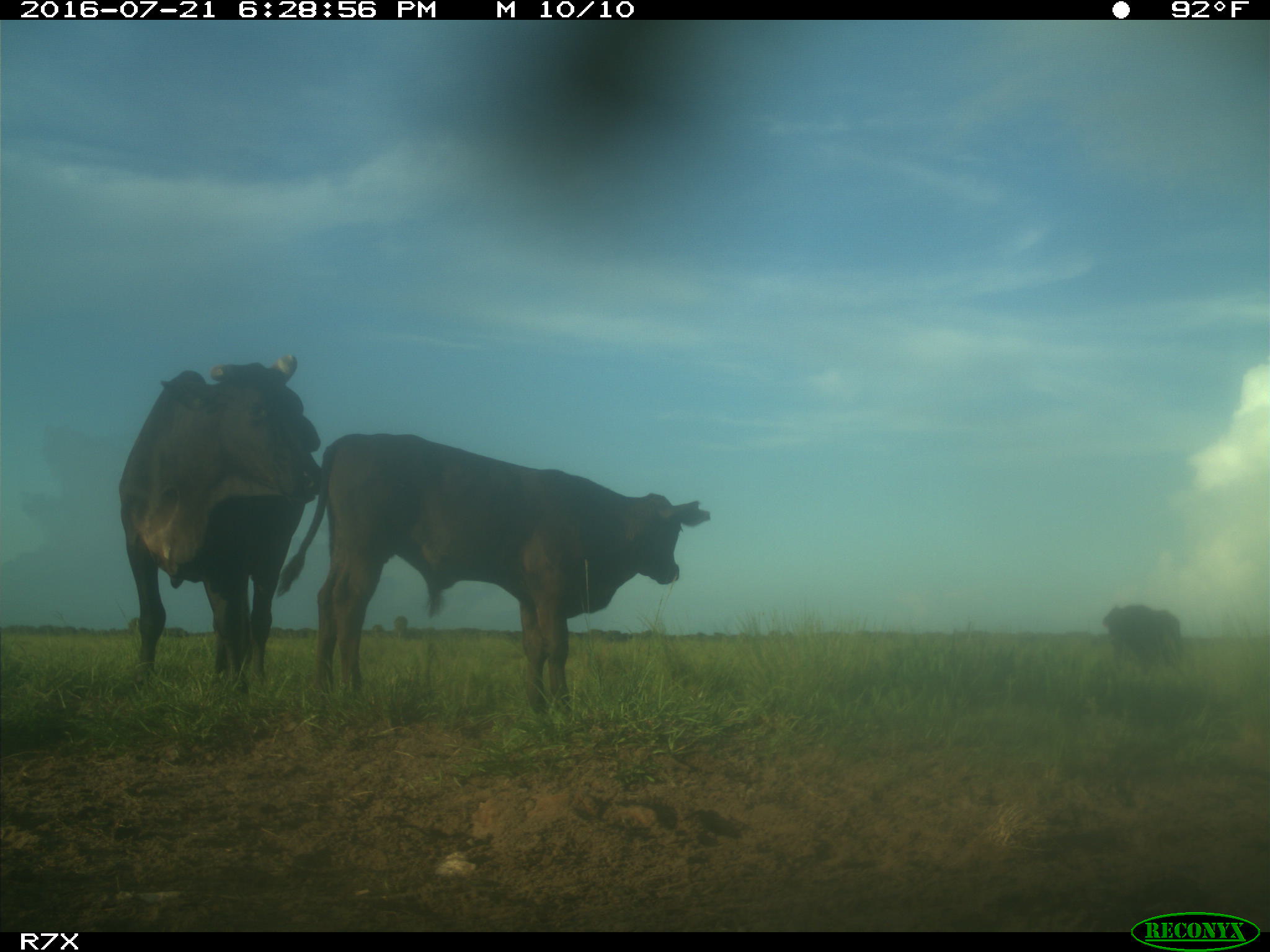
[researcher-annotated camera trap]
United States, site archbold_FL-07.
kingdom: Animalia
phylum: Chordata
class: Mammalia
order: Artiodactyla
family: Bovidae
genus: Bos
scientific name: Bos taurus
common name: domestic cow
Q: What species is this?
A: Bos taurus (domestic cow).